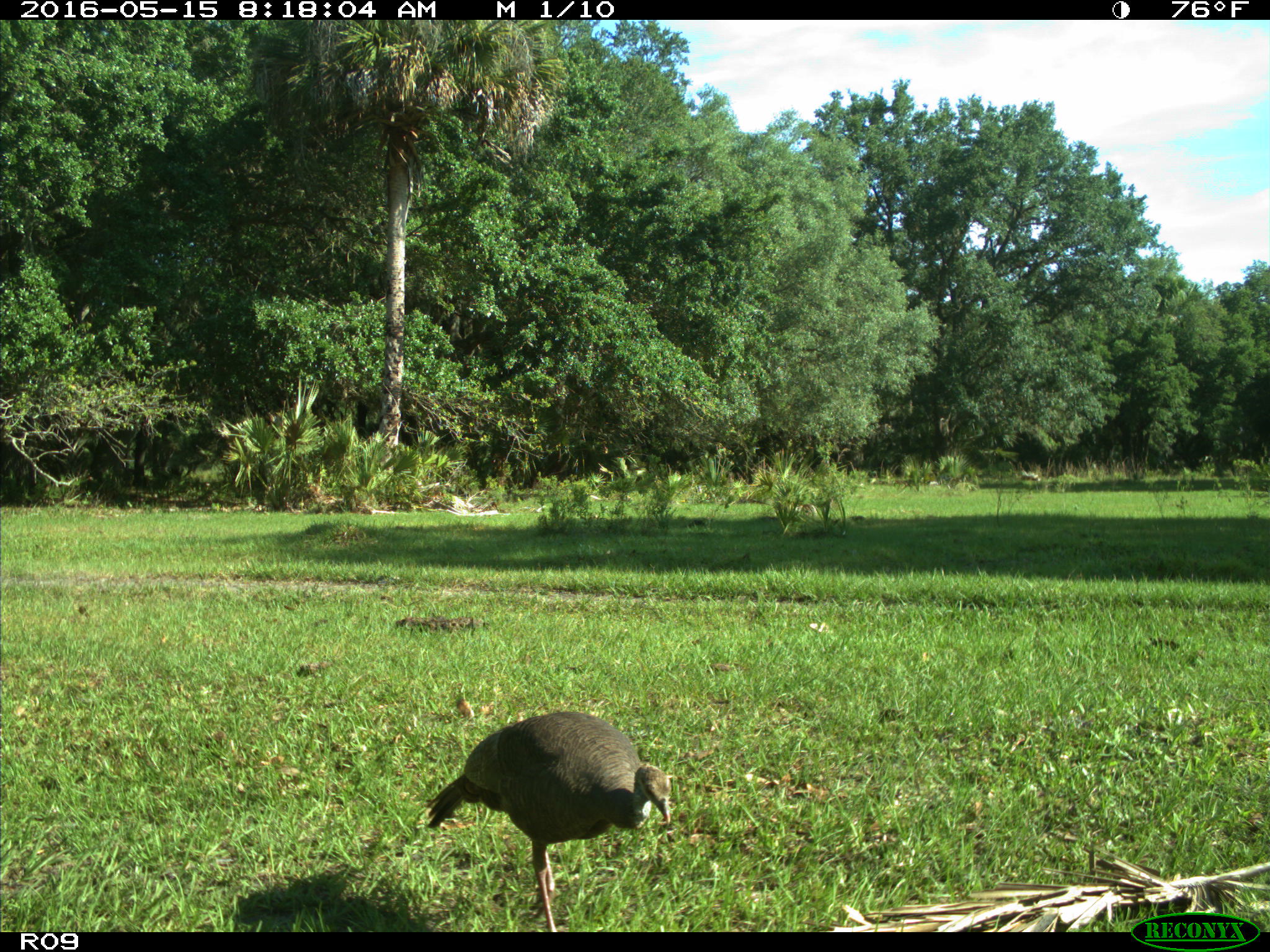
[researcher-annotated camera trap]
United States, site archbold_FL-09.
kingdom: Animalia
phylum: Chordata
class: Aves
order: Galliformes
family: Phasianidae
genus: Meleagris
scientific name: Meleagris gallopavo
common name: wild turkey